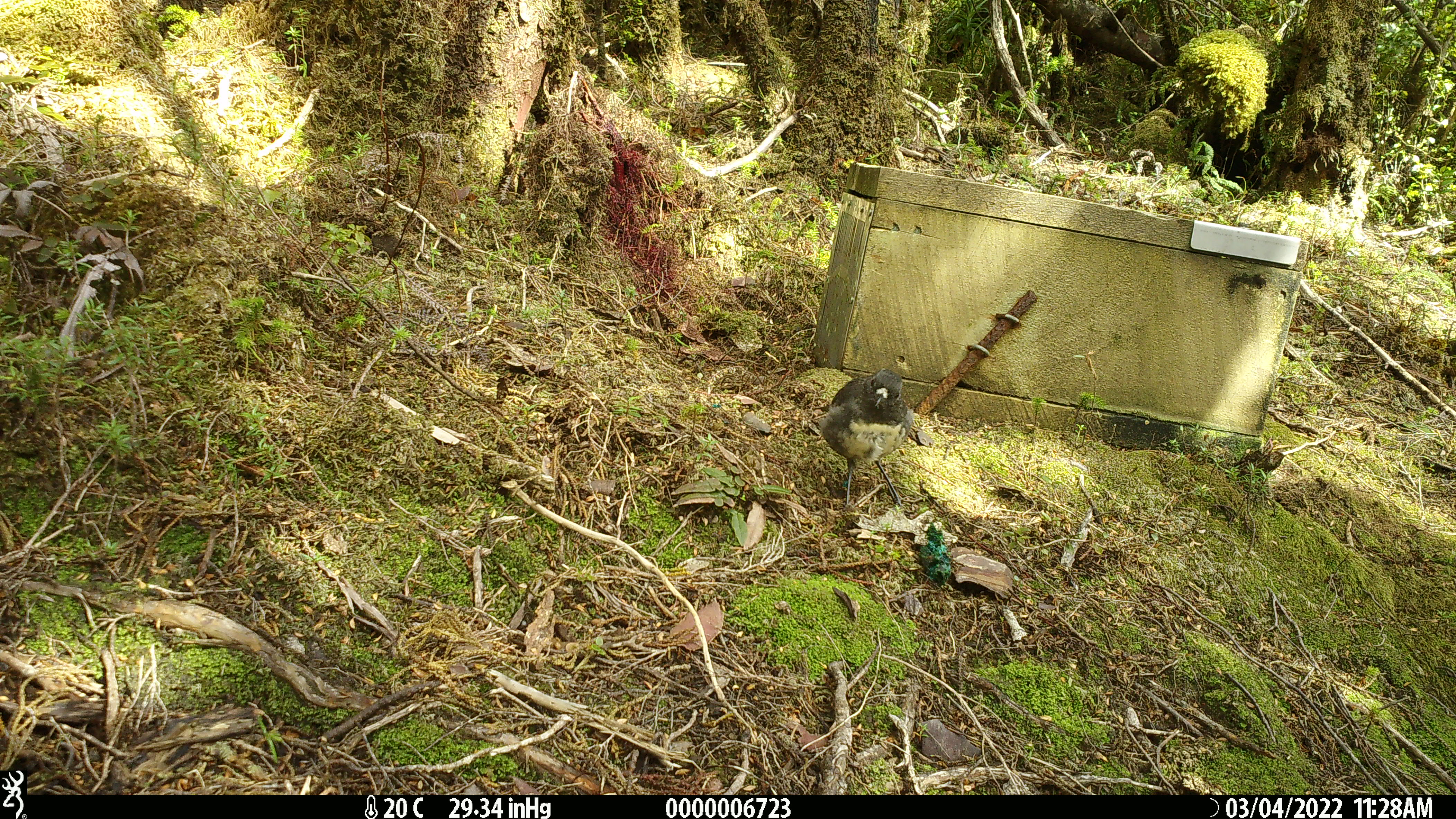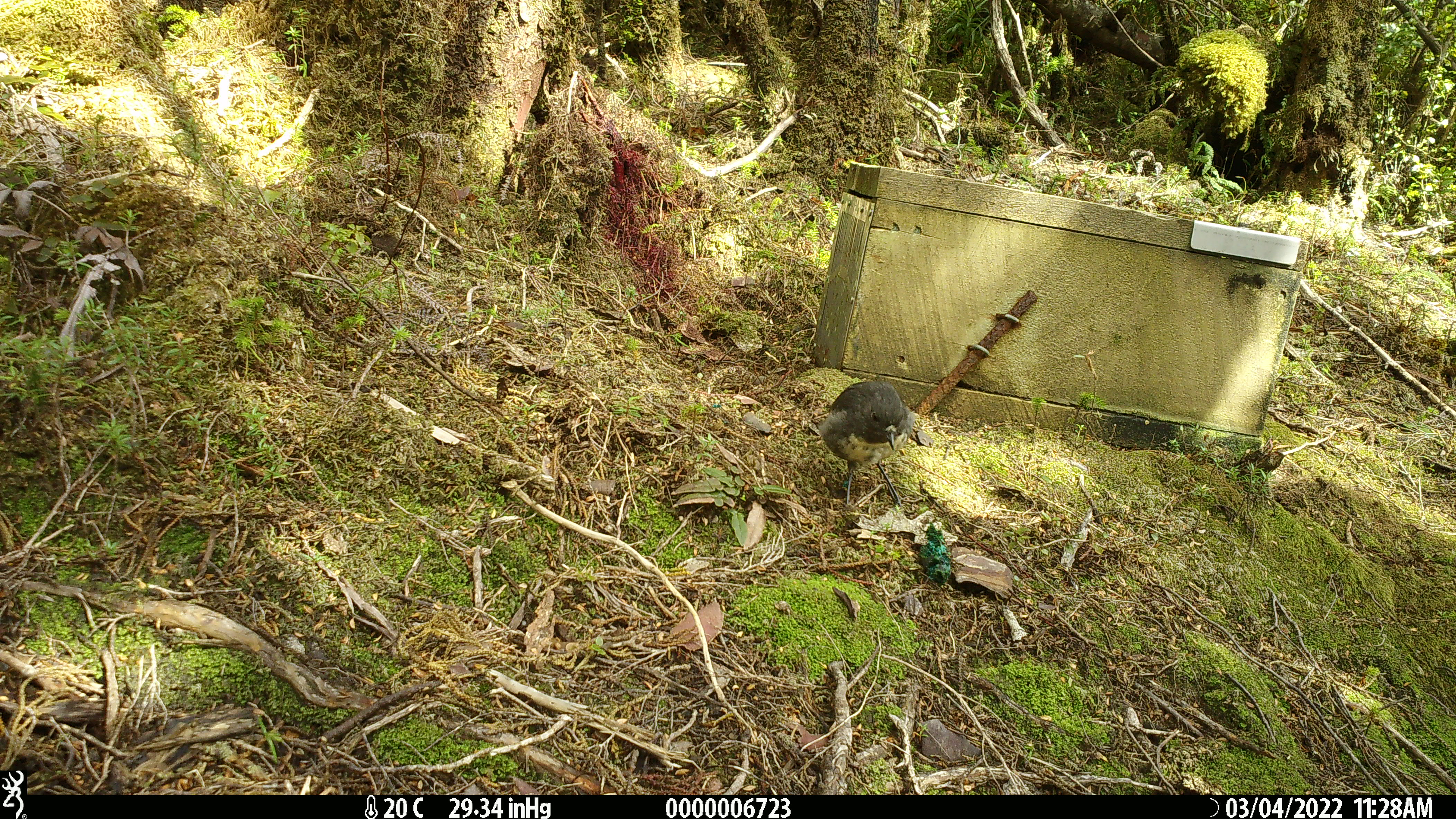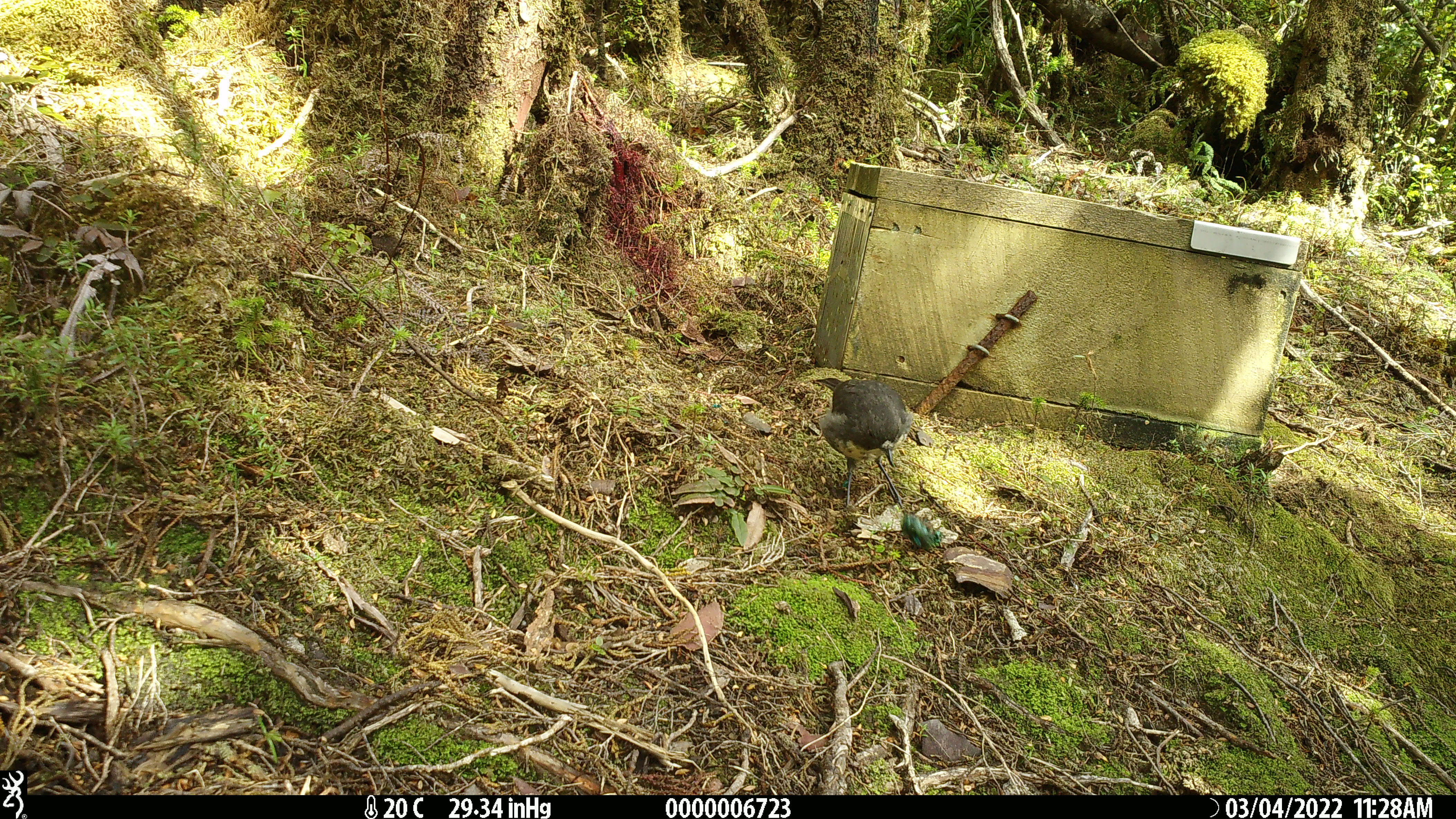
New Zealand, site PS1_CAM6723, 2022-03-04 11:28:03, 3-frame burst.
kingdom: Animalia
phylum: Chordata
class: Aves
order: Passeriformes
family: Petroicidae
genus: Petroica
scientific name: Petroica australis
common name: new zealand robin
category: robin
Robin (new zealand robin) (Petroica australis).